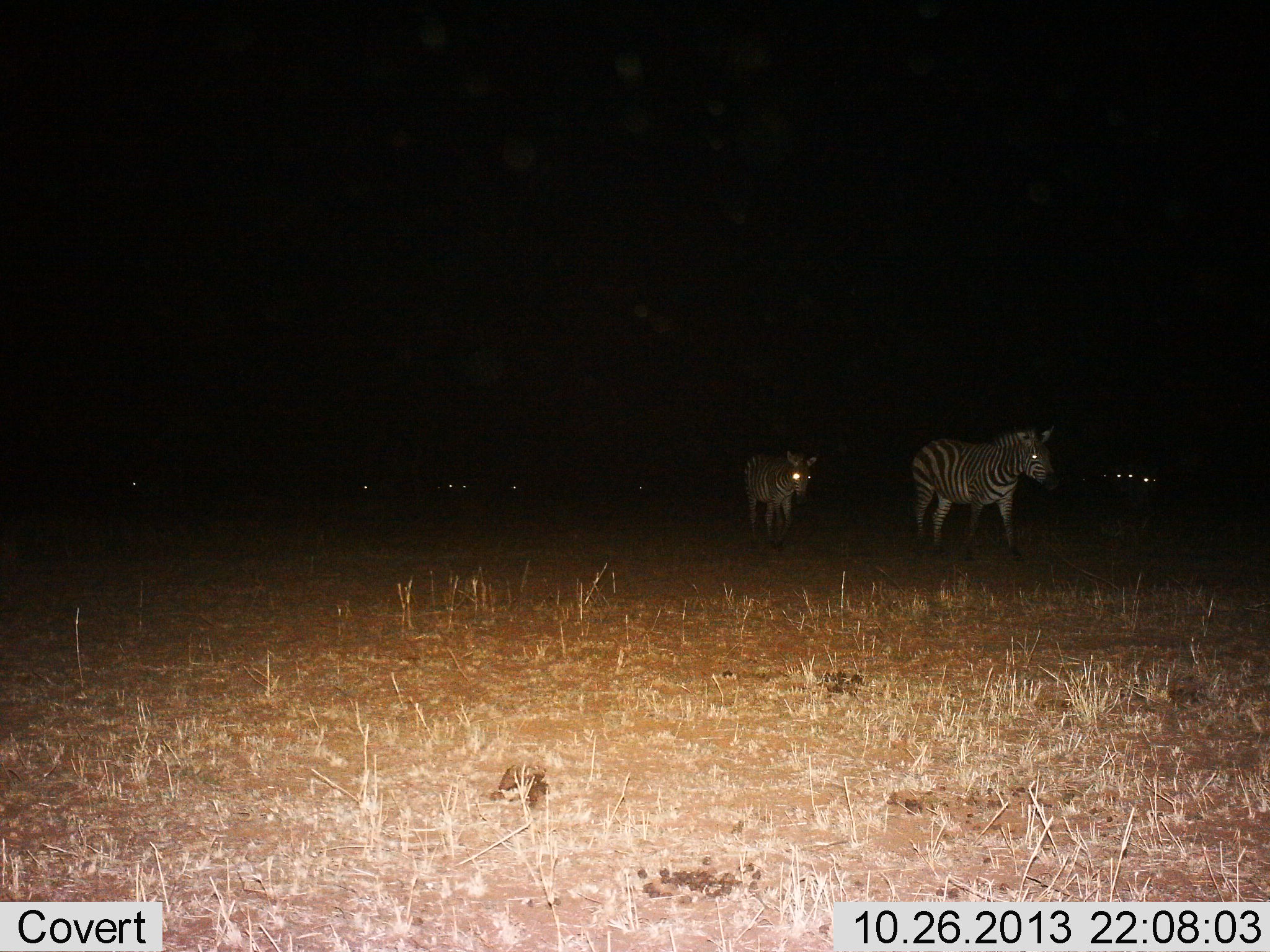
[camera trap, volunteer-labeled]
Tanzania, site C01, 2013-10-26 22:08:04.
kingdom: Animalia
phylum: Chordata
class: Mammalia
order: Perissodactyla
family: Equidae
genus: Equus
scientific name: Equus quagga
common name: plains zebra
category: zebra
Zebra (plains zebra) (Equus quagga), count 2. Behavior (volunteer vote fractions): standing 20%, resting 0%, moving 90%, interacting 0%. Young present (vote fraction): 10%. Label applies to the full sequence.